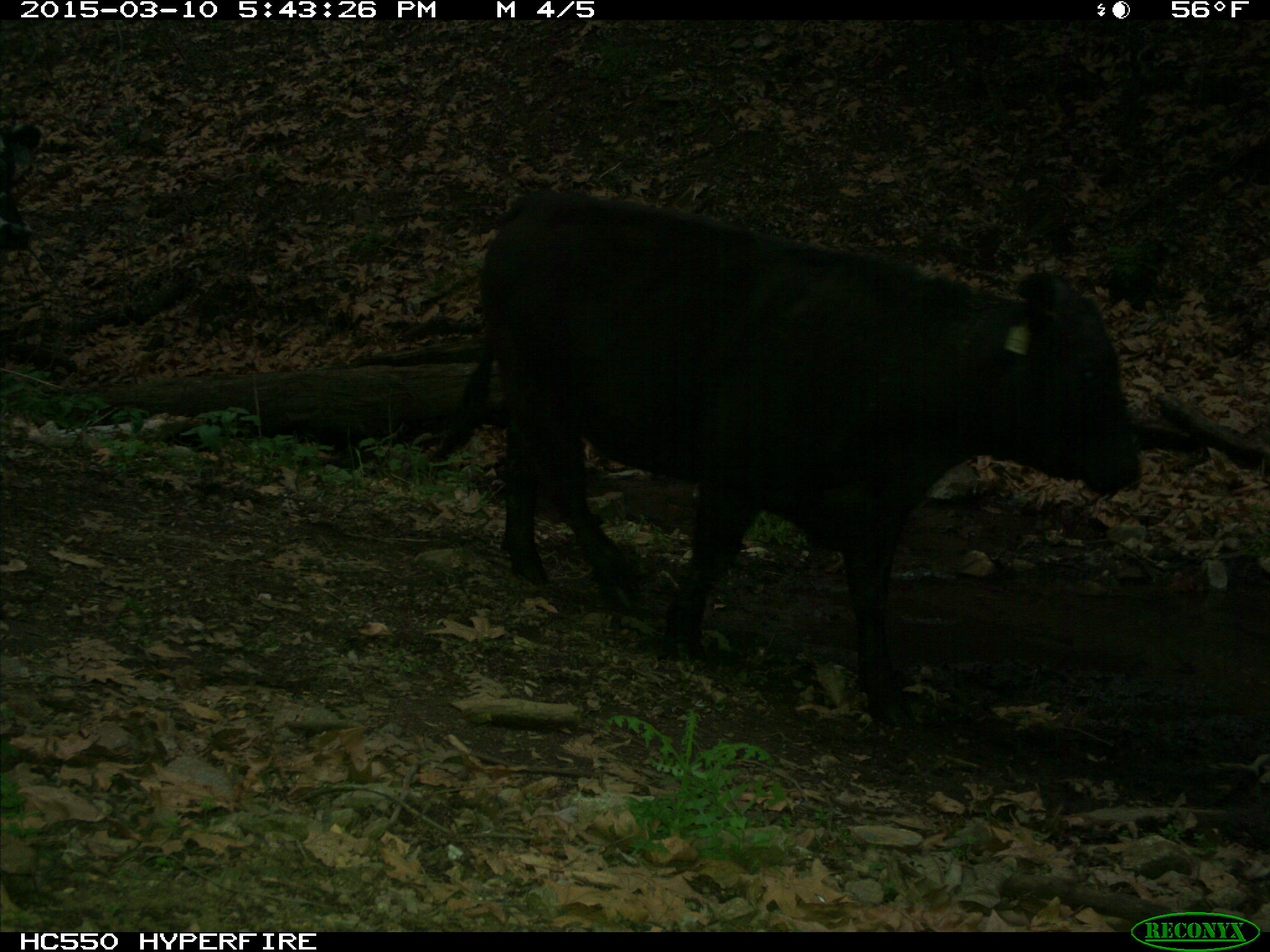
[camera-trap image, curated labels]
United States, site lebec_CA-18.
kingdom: Animalia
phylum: Chordata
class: Mammalia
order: Artiodactyla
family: Bovidae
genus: Bos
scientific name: Bos taurus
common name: domestic cow